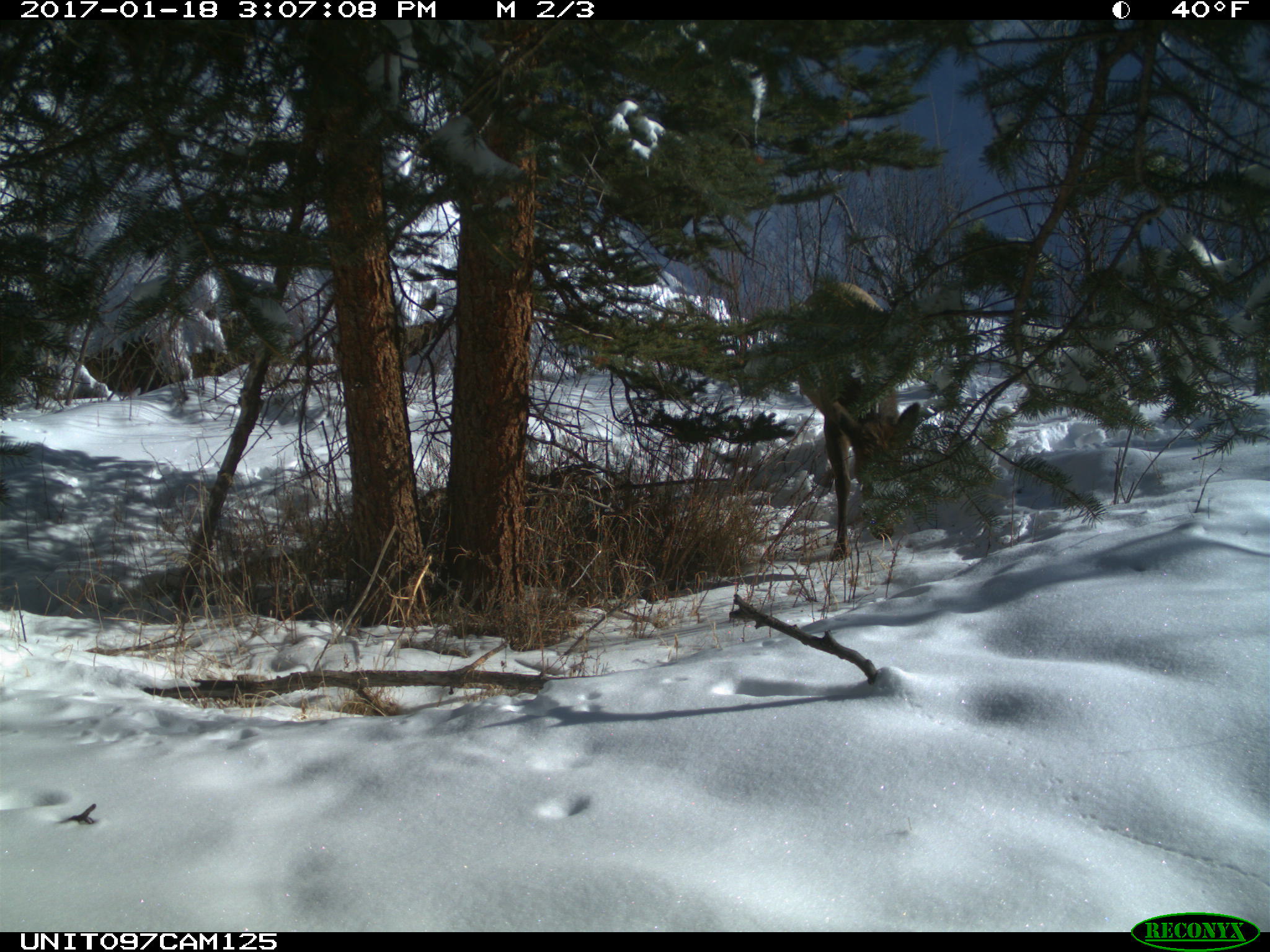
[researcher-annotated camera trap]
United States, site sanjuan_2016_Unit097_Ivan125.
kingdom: Animalia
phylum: Chordata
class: Mammalia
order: Artiodactyla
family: Cervidae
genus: Cervus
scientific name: Cervus elaphus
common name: red deer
Cervus elaphus (red deer).